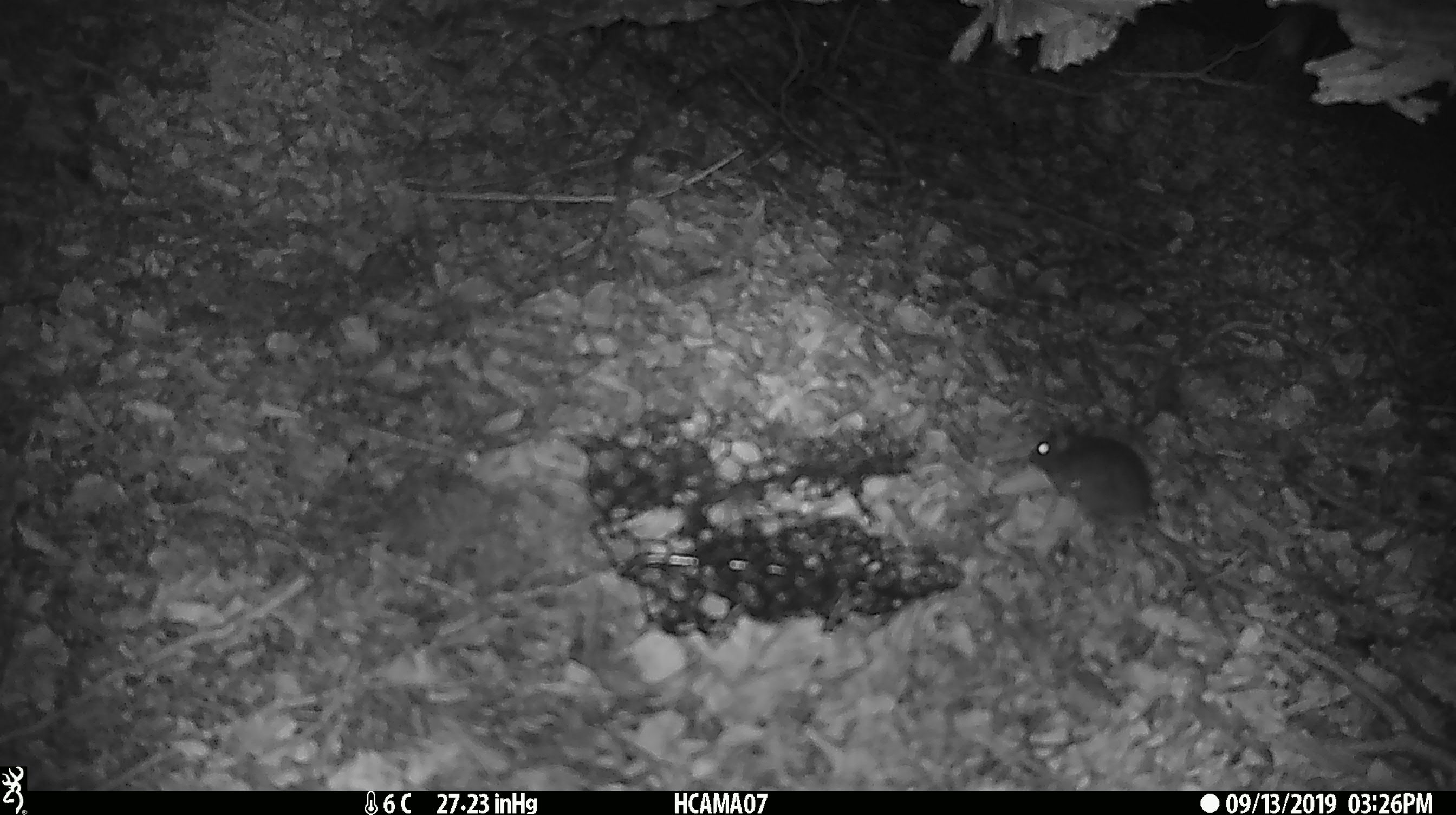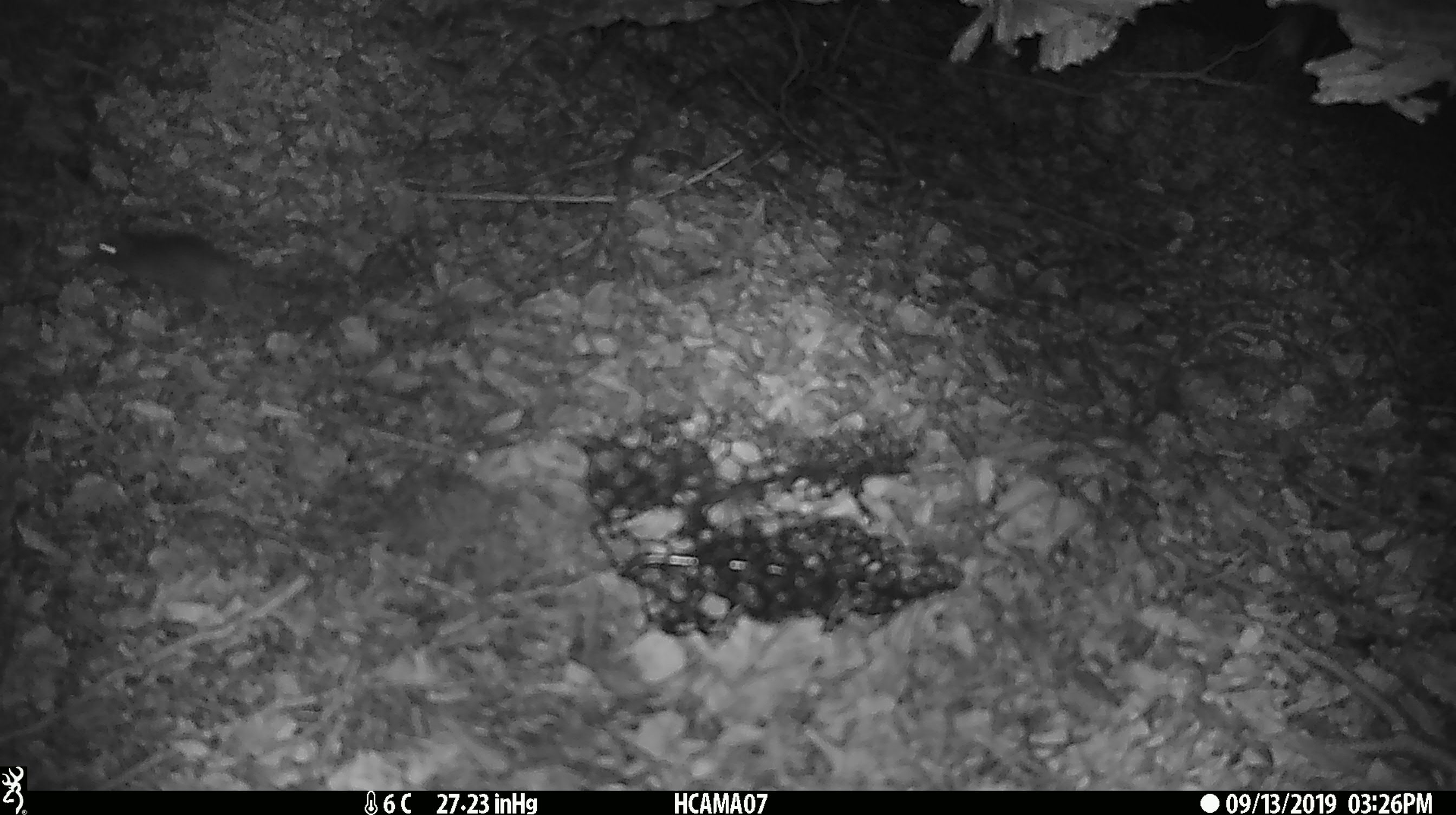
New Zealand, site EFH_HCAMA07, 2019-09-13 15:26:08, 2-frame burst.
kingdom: Animalia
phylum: Chordata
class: Mammalia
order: Rodentia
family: Muridae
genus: Mus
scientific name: Mus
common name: mouse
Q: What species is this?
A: Mouse (Mus).